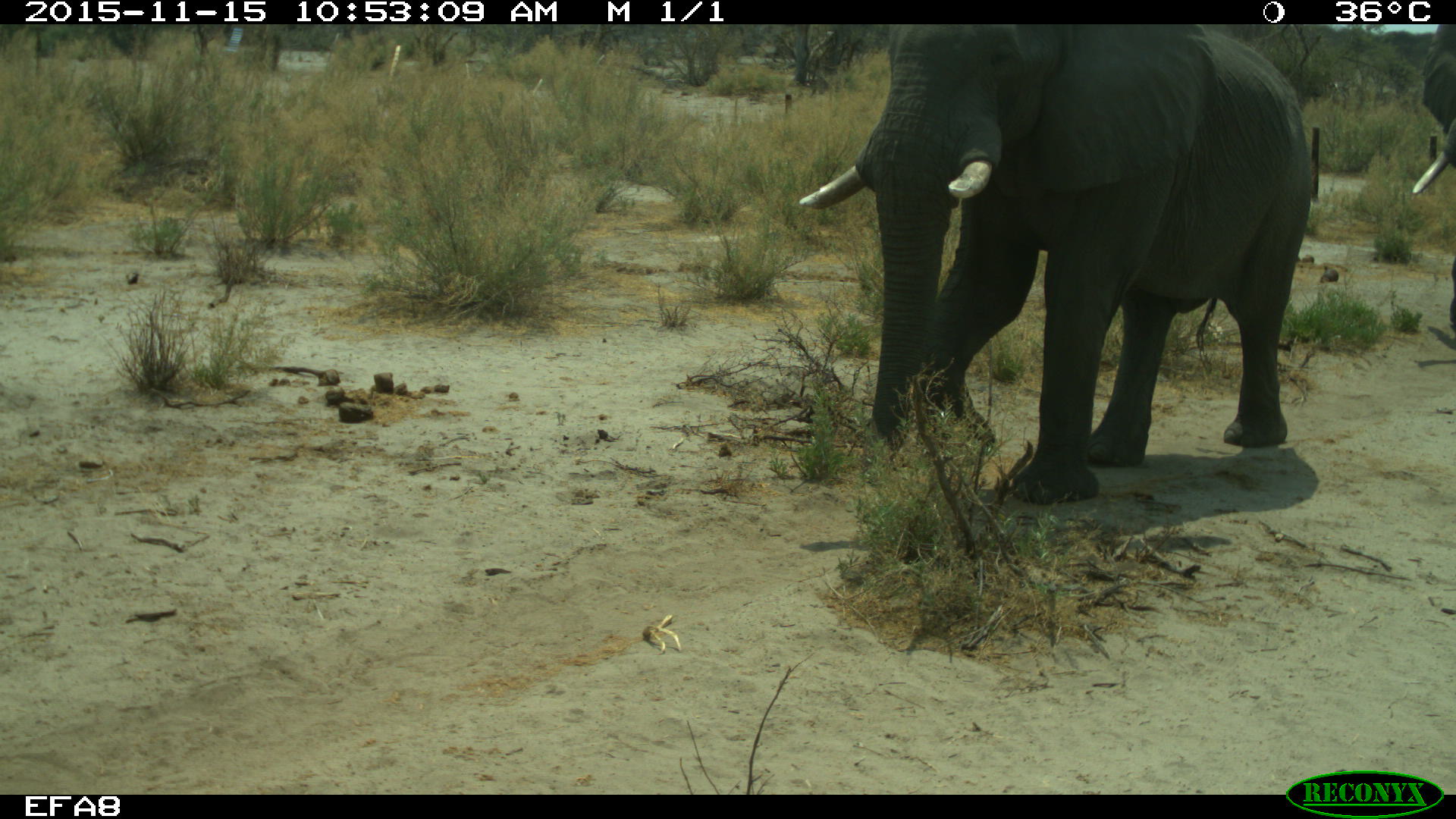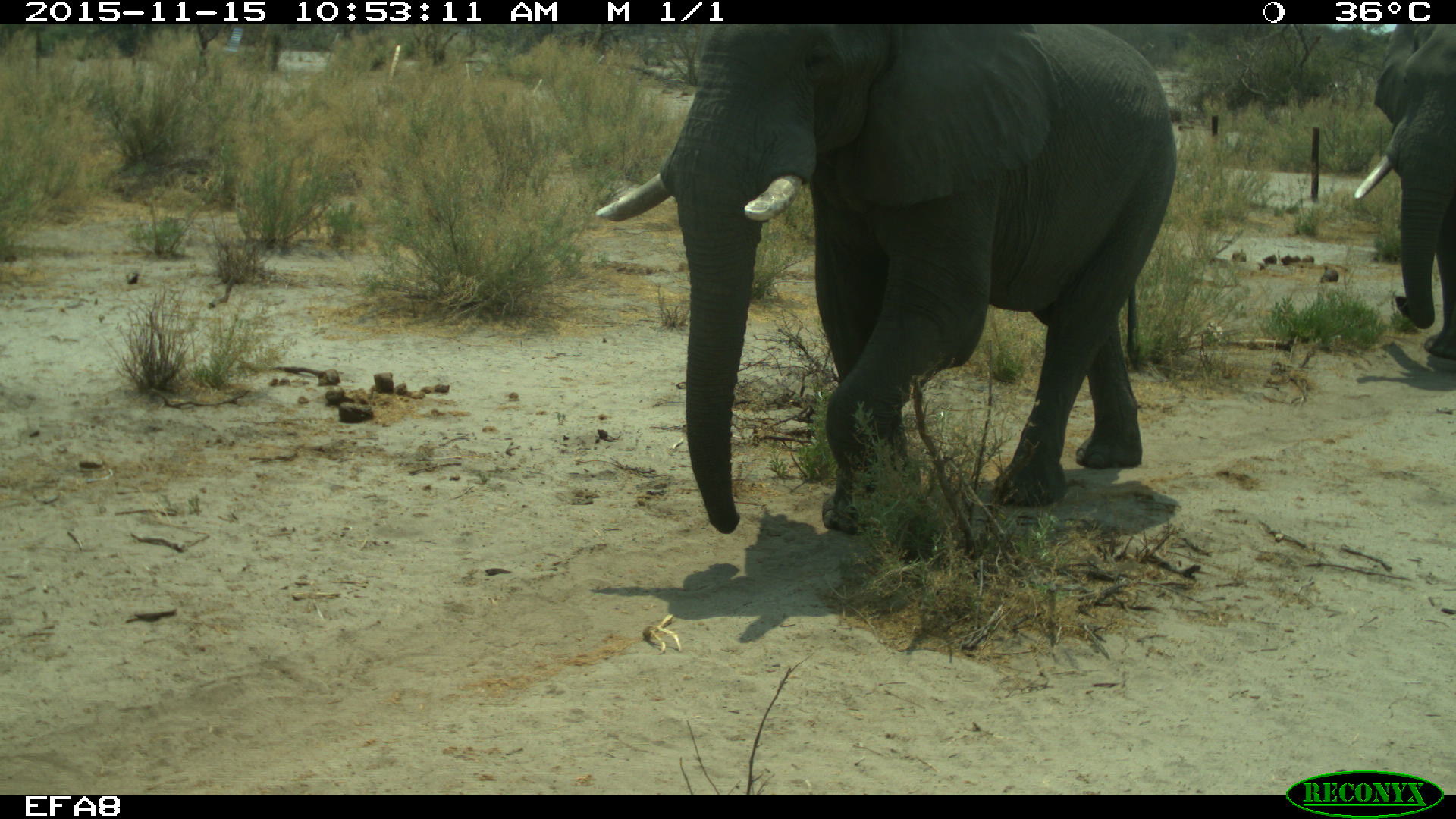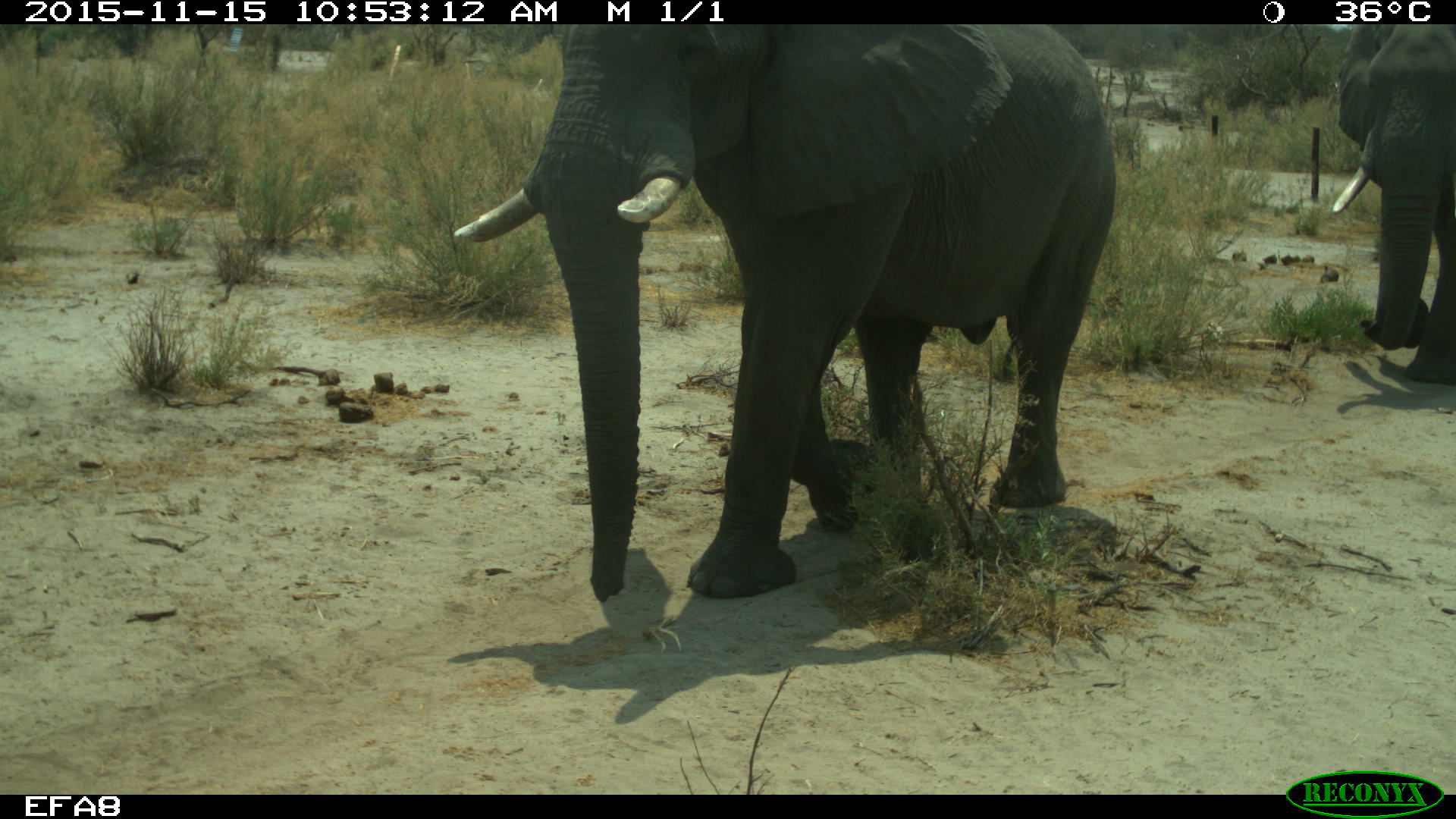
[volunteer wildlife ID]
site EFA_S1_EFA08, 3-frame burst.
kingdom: Animalia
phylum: Chordata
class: Mammalia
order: Proboscidea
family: Elephantidae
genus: Loxodonta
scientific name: Loxodonta africana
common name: african bush elephant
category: elephant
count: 2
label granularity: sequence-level